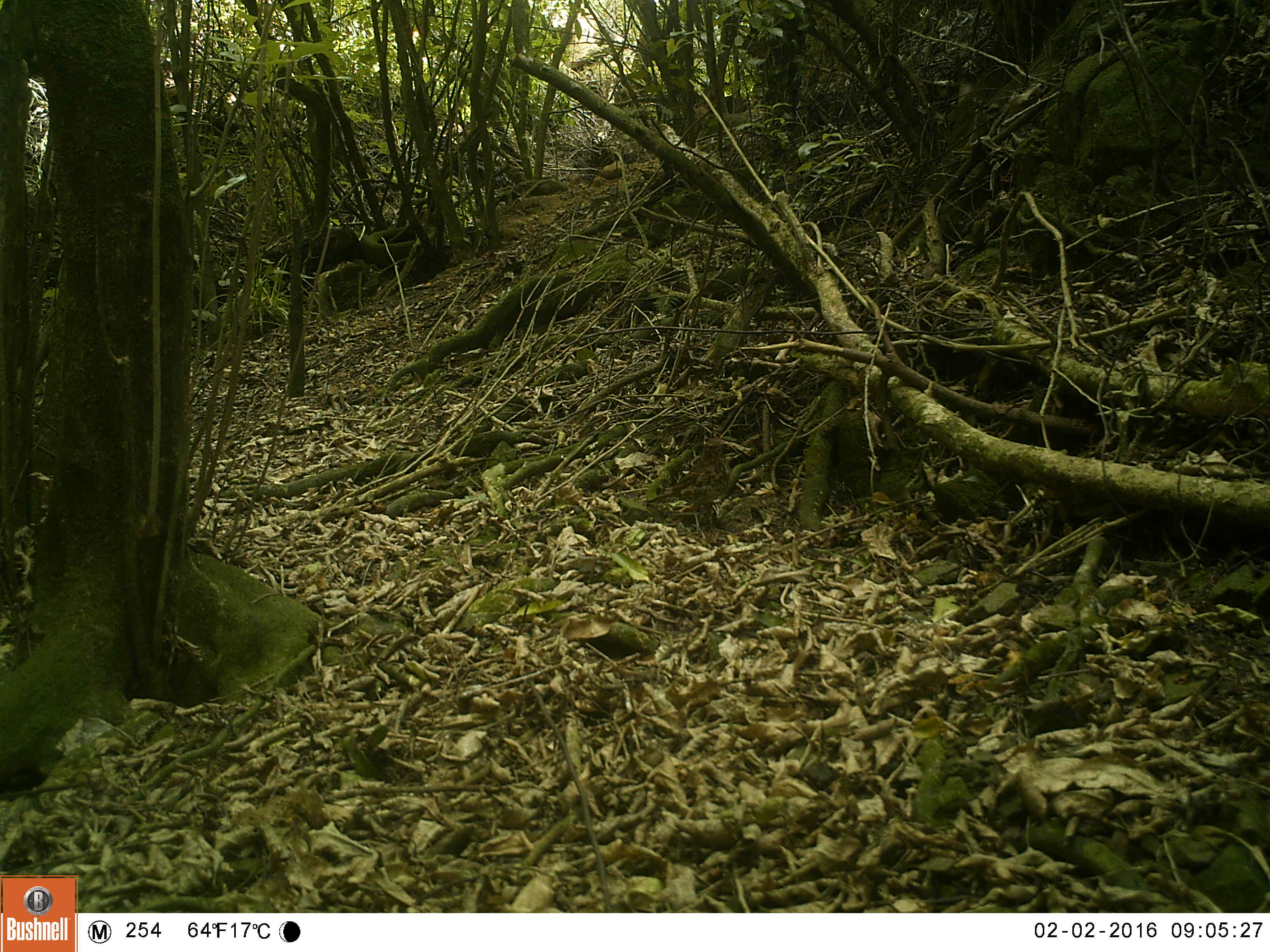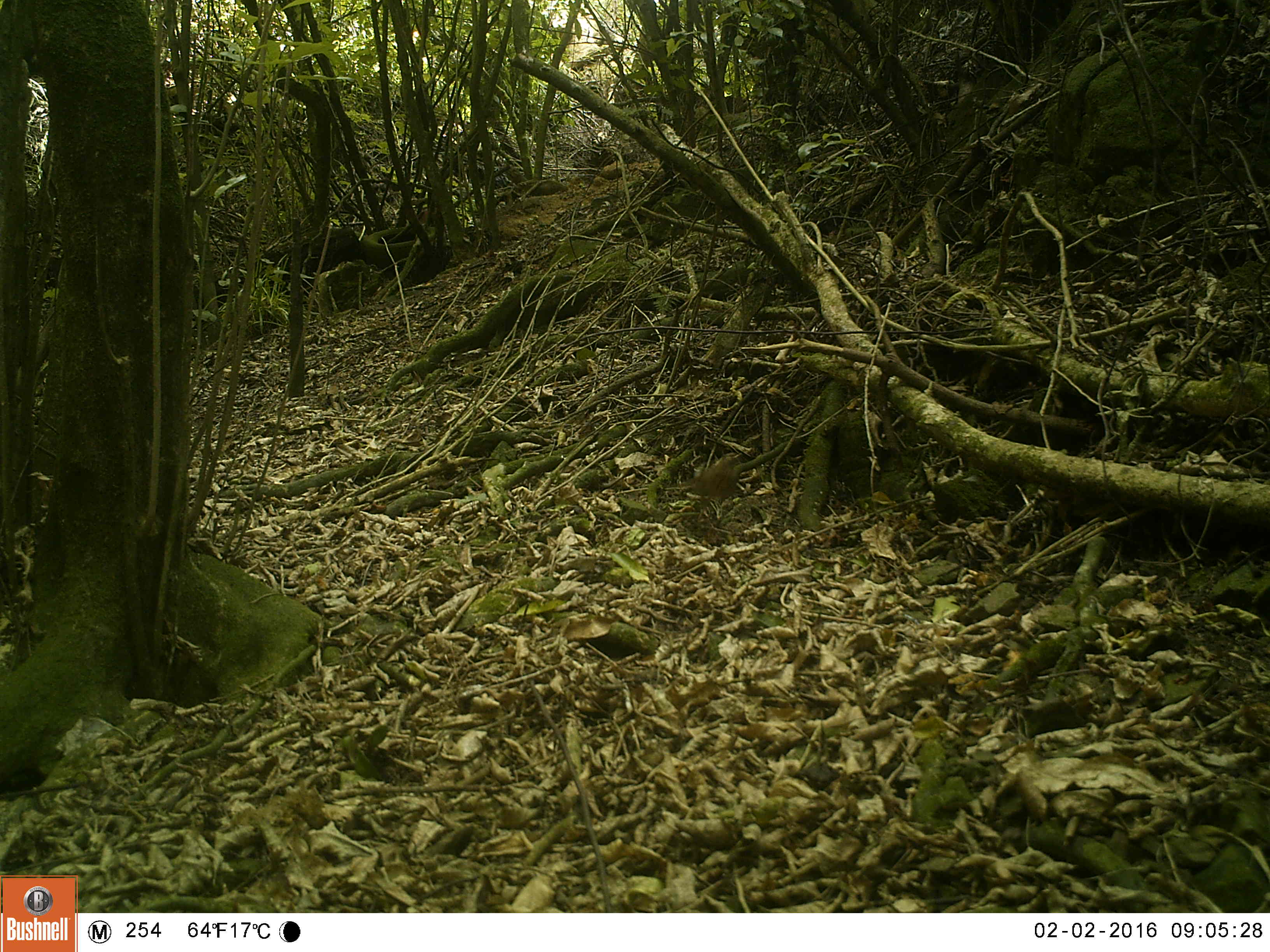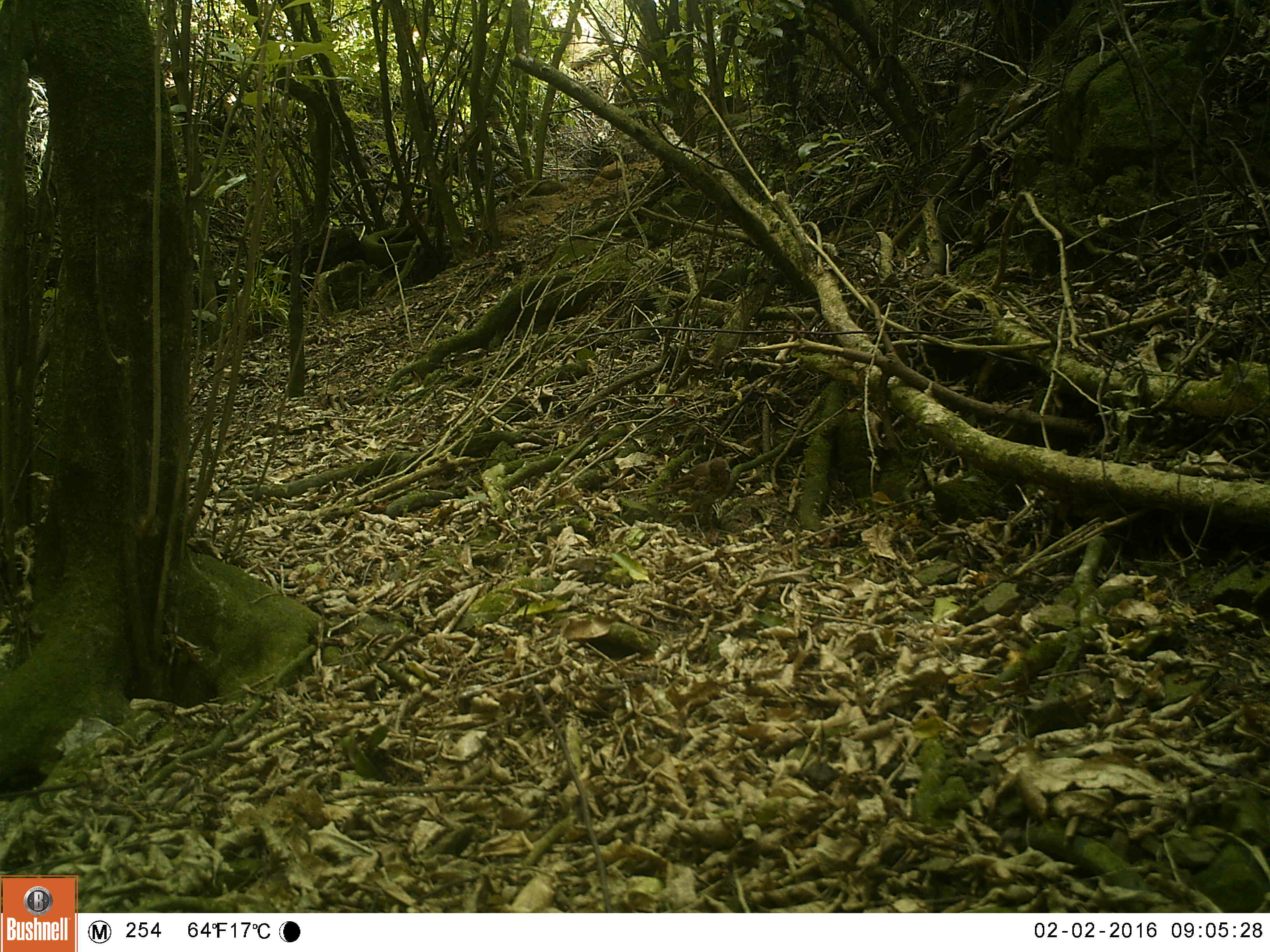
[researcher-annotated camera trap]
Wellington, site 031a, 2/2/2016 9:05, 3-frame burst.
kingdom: Animalia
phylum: Chordata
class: Aves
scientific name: Aves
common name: bird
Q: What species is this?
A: Bird (Aves).